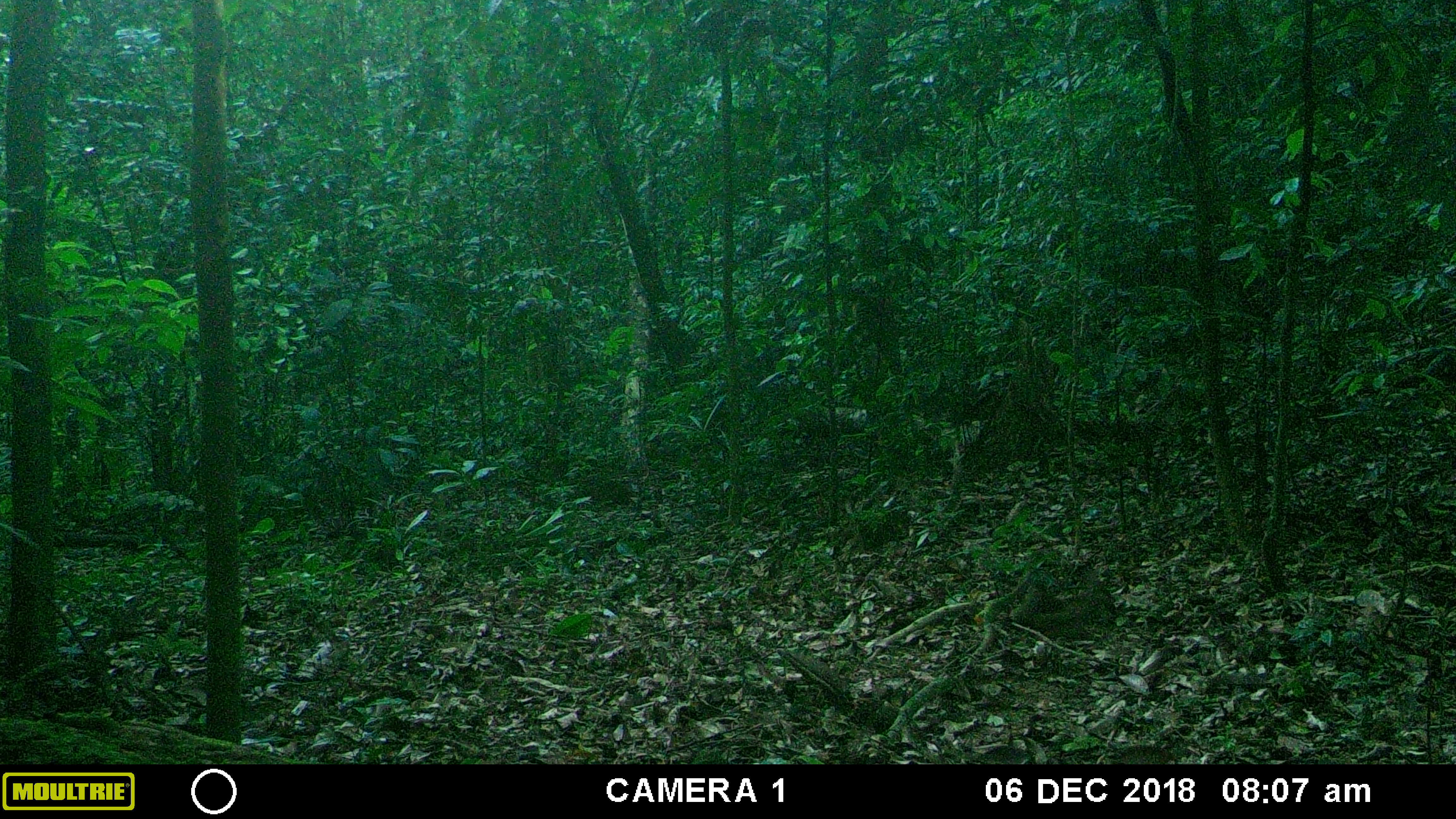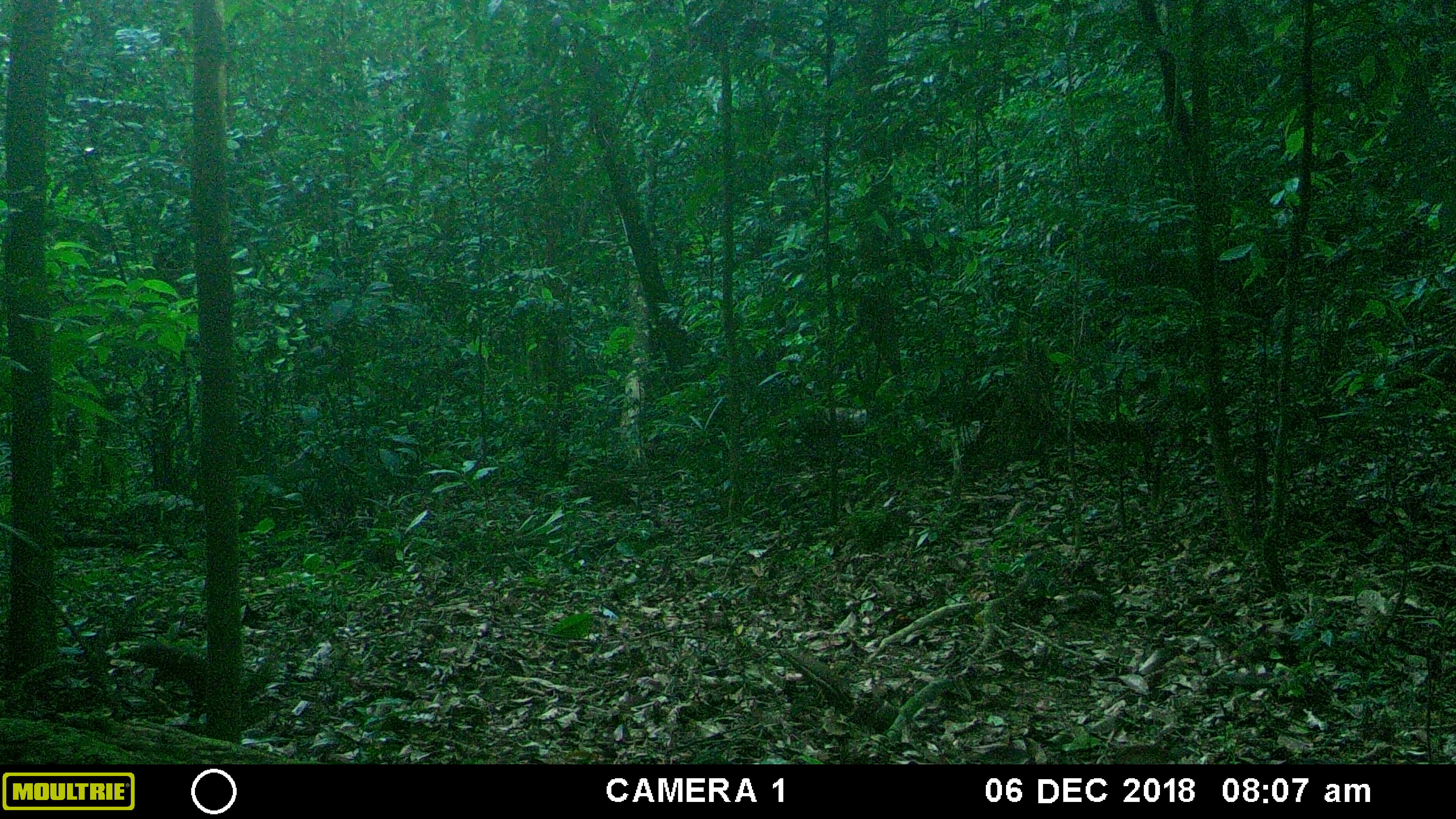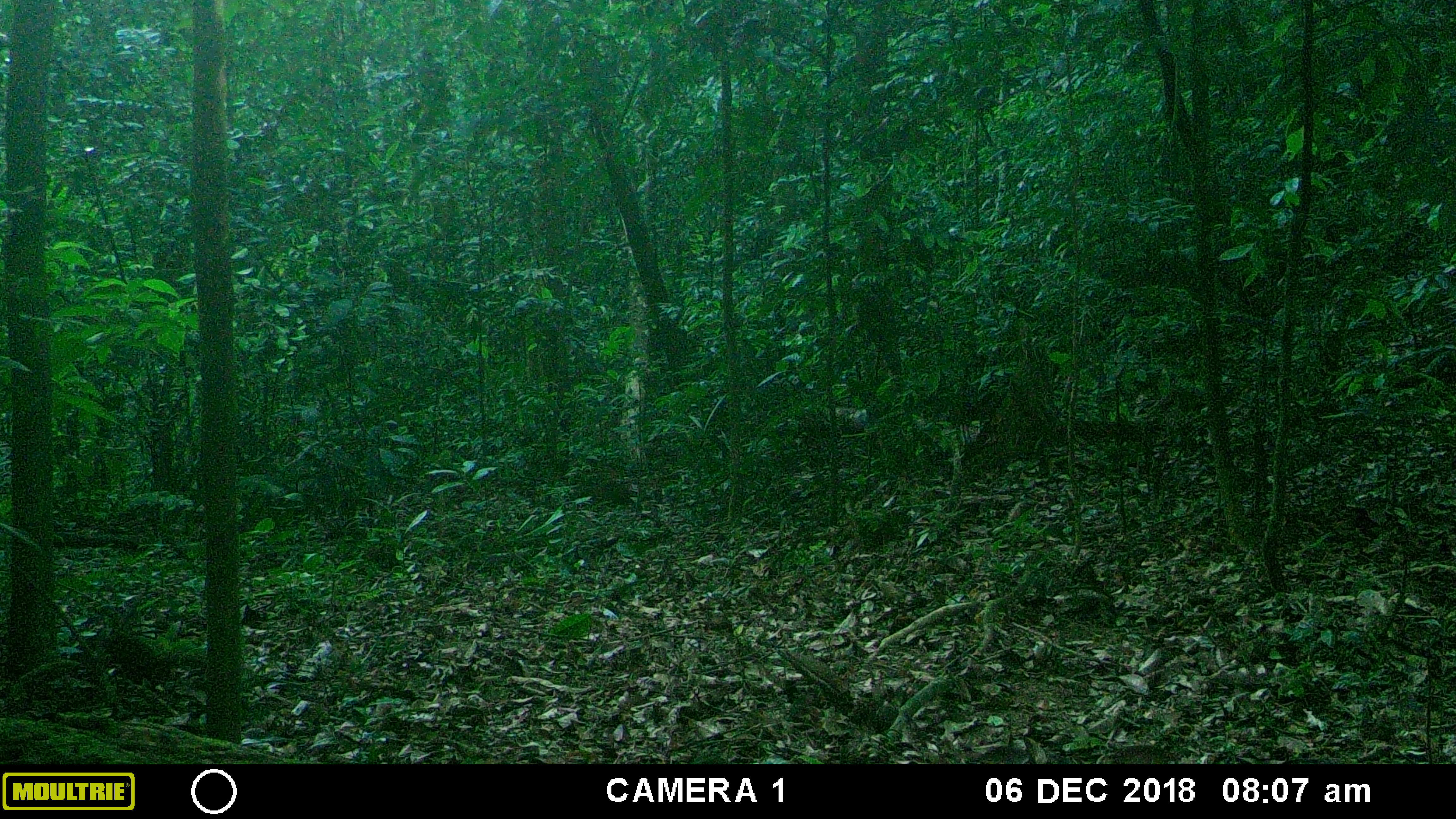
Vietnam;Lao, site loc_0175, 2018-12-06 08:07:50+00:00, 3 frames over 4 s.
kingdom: Animalia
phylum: Chordata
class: Mammalia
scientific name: Mammalia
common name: mammal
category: unidentified small mammal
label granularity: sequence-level